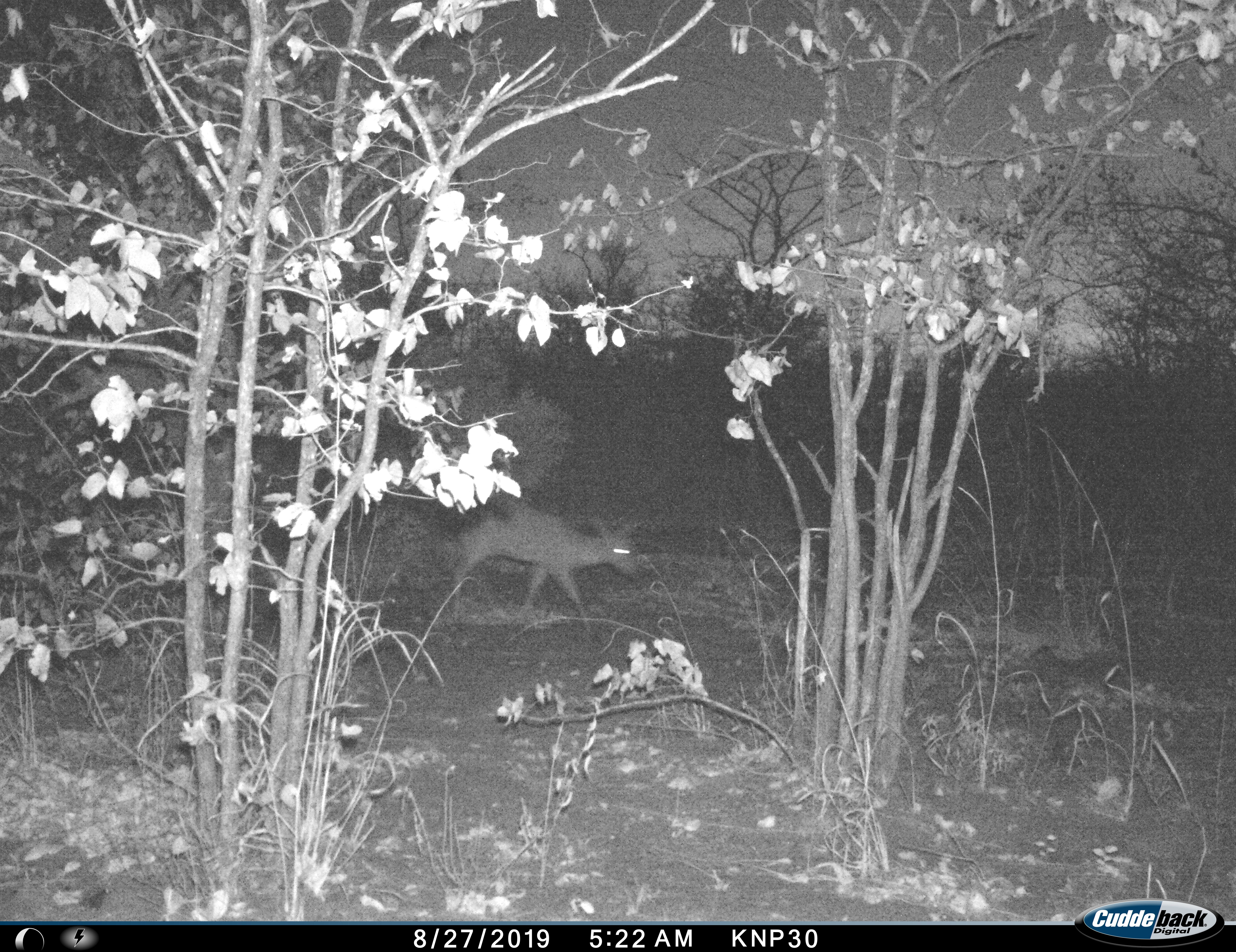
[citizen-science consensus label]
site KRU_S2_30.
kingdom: Animalia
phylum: Chordata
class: Mammalia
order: Artiodactyla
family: Bovidae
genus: Aepyceros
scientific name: Aepyceros melampus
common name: impala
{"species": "impala (Aepyceros melampus)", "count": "1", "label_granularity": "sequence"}